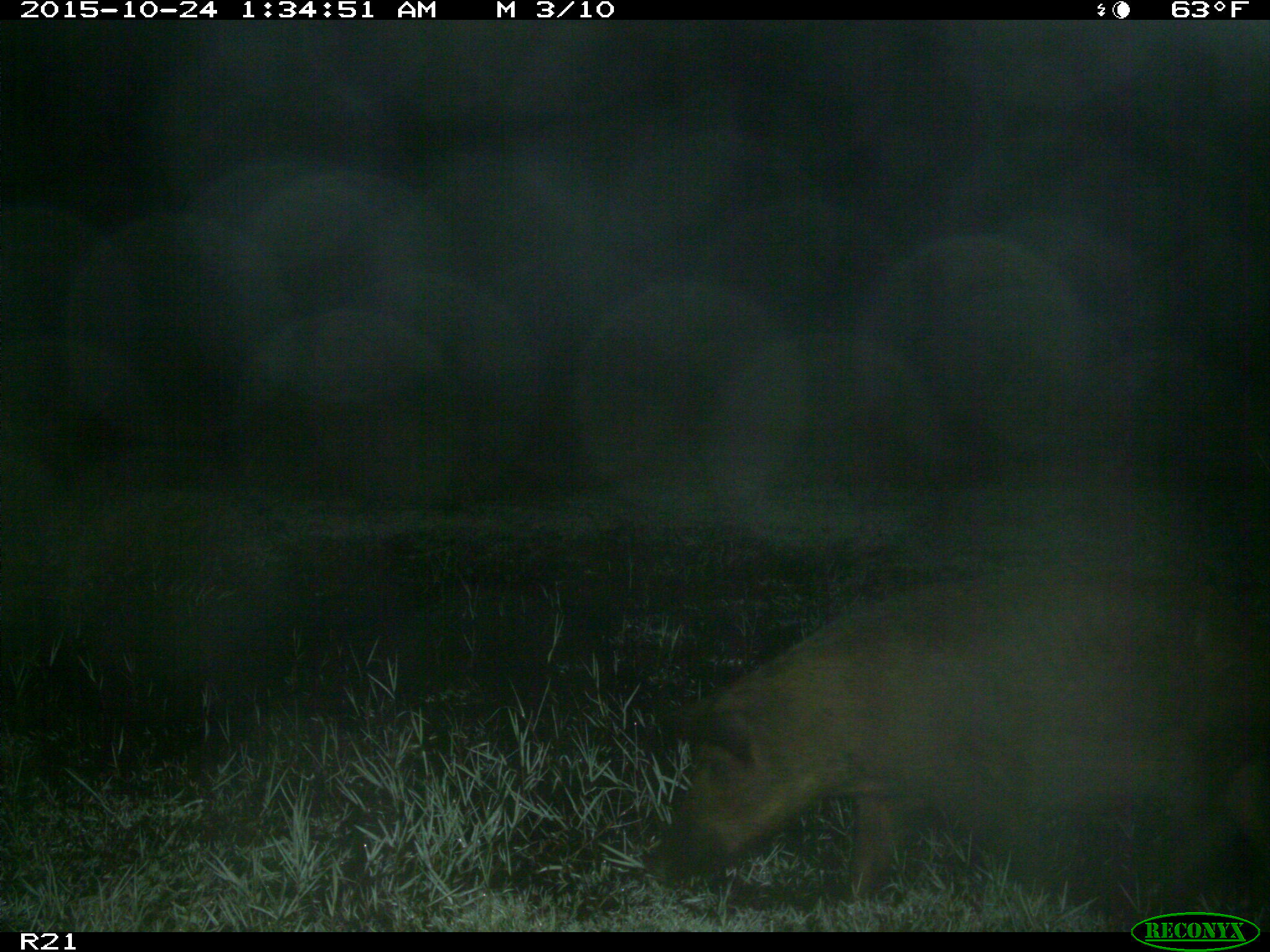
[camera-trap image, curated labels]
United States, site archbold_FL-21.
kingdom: Animalia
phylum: Chordata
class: Mammalia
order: Artiodactyla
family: Suidae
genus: Sus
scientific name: Sus scrofa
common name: wild boar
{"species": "Sus scrofa (wild boar)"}